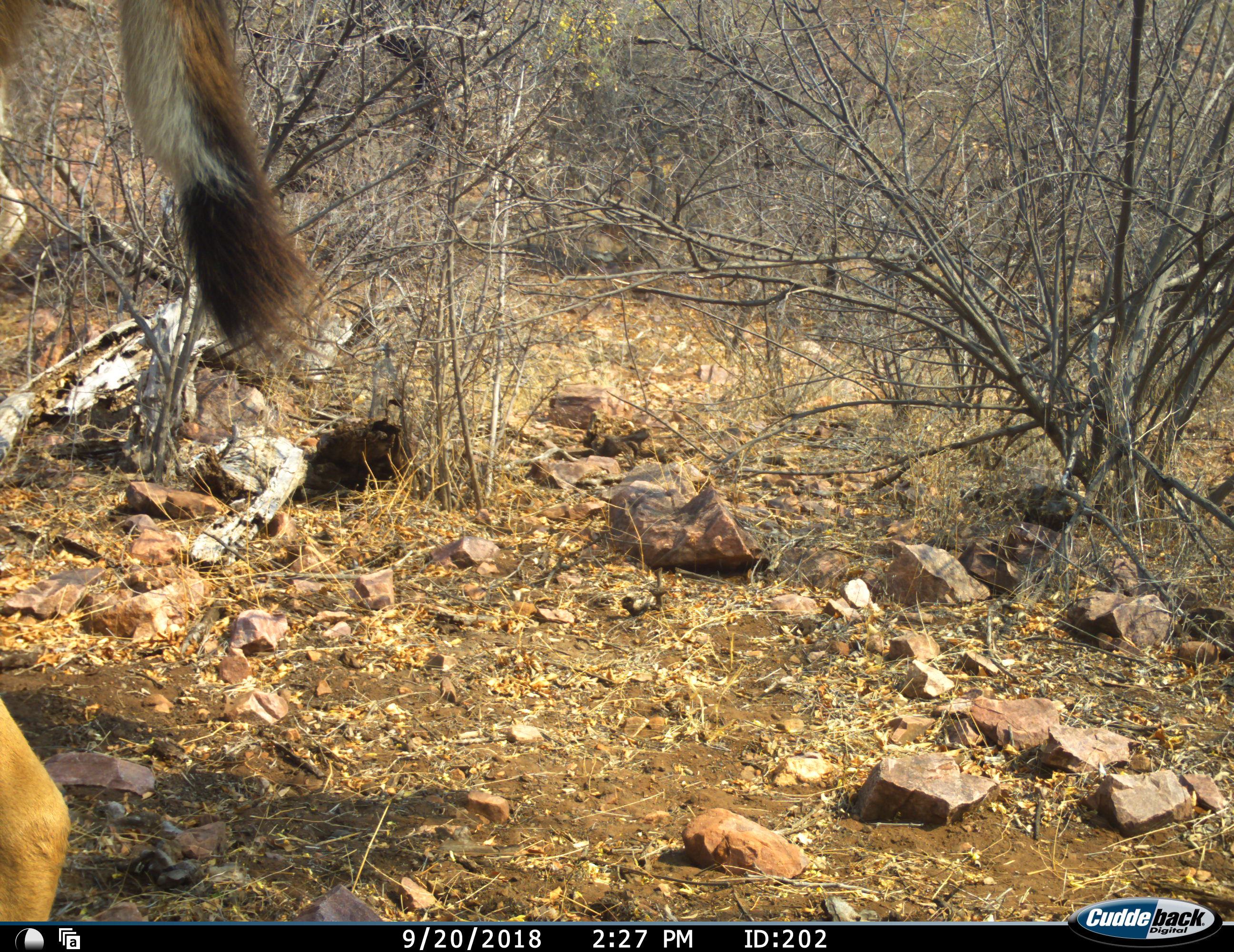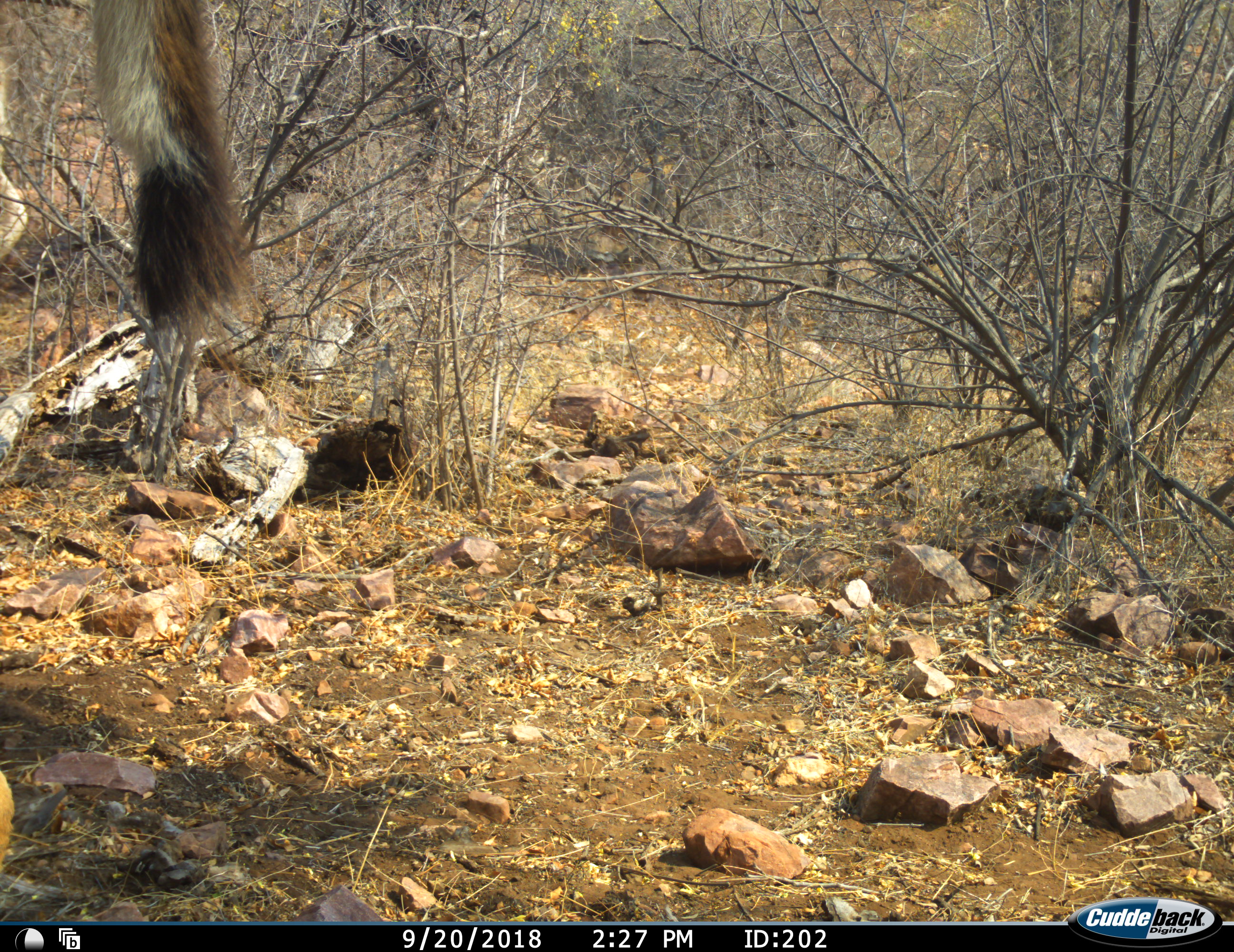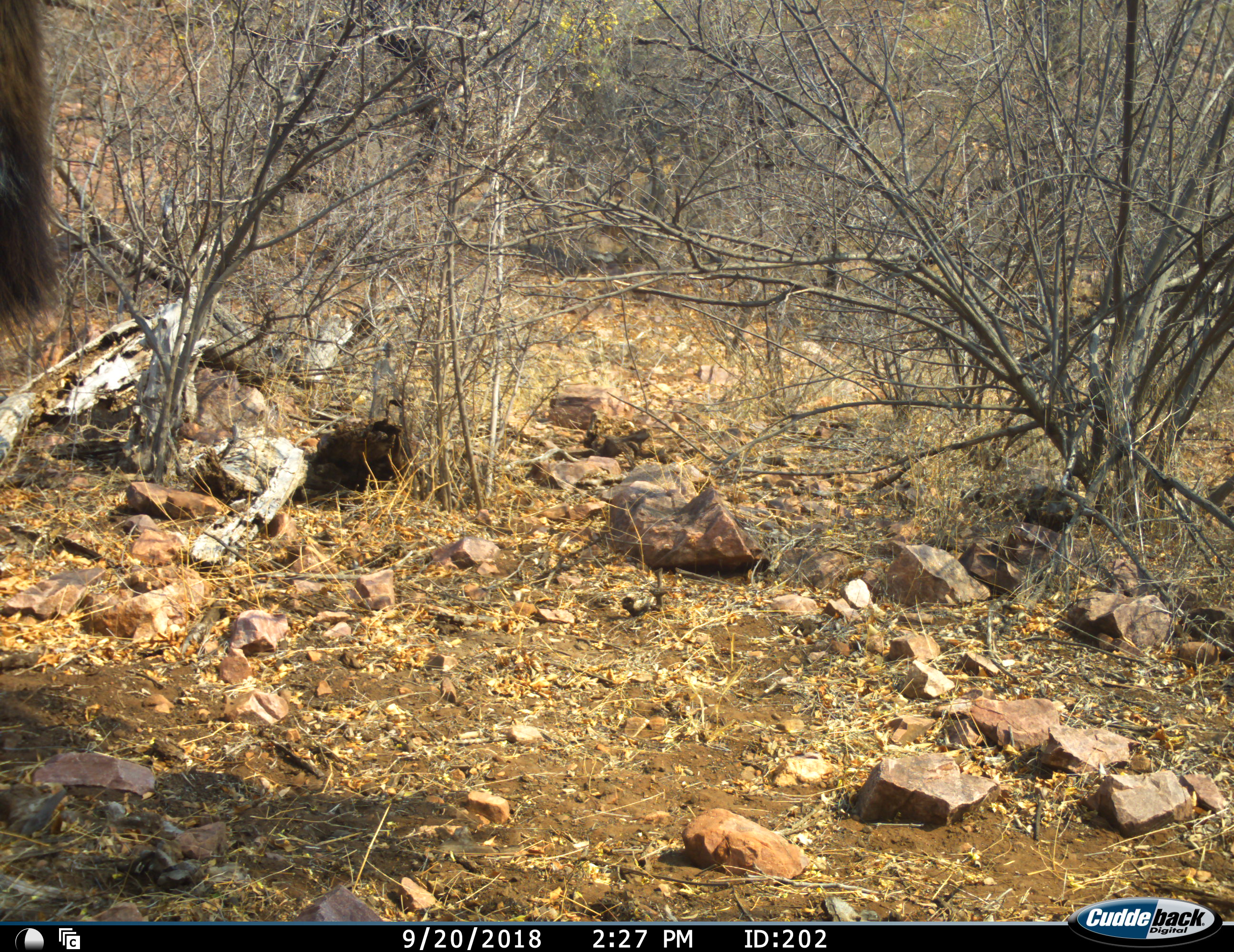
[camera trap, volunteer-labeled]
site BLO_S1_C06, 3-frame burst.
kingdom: Animalia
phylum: Chordata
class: Mammalia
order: Artiodactyla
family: Bovidae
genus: Tragelaphus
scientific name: Tragelaphus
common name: kudu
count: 1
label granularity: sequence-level